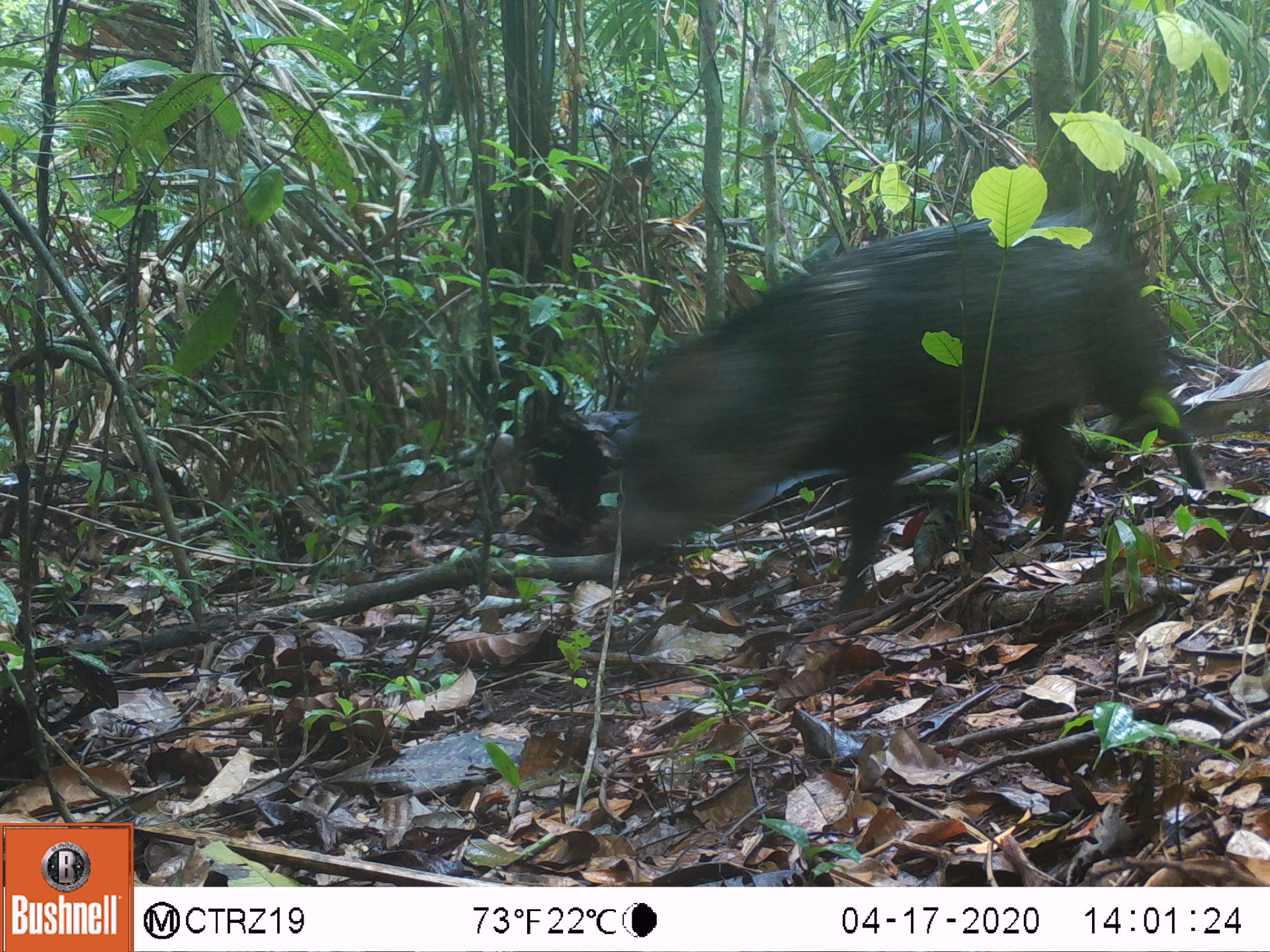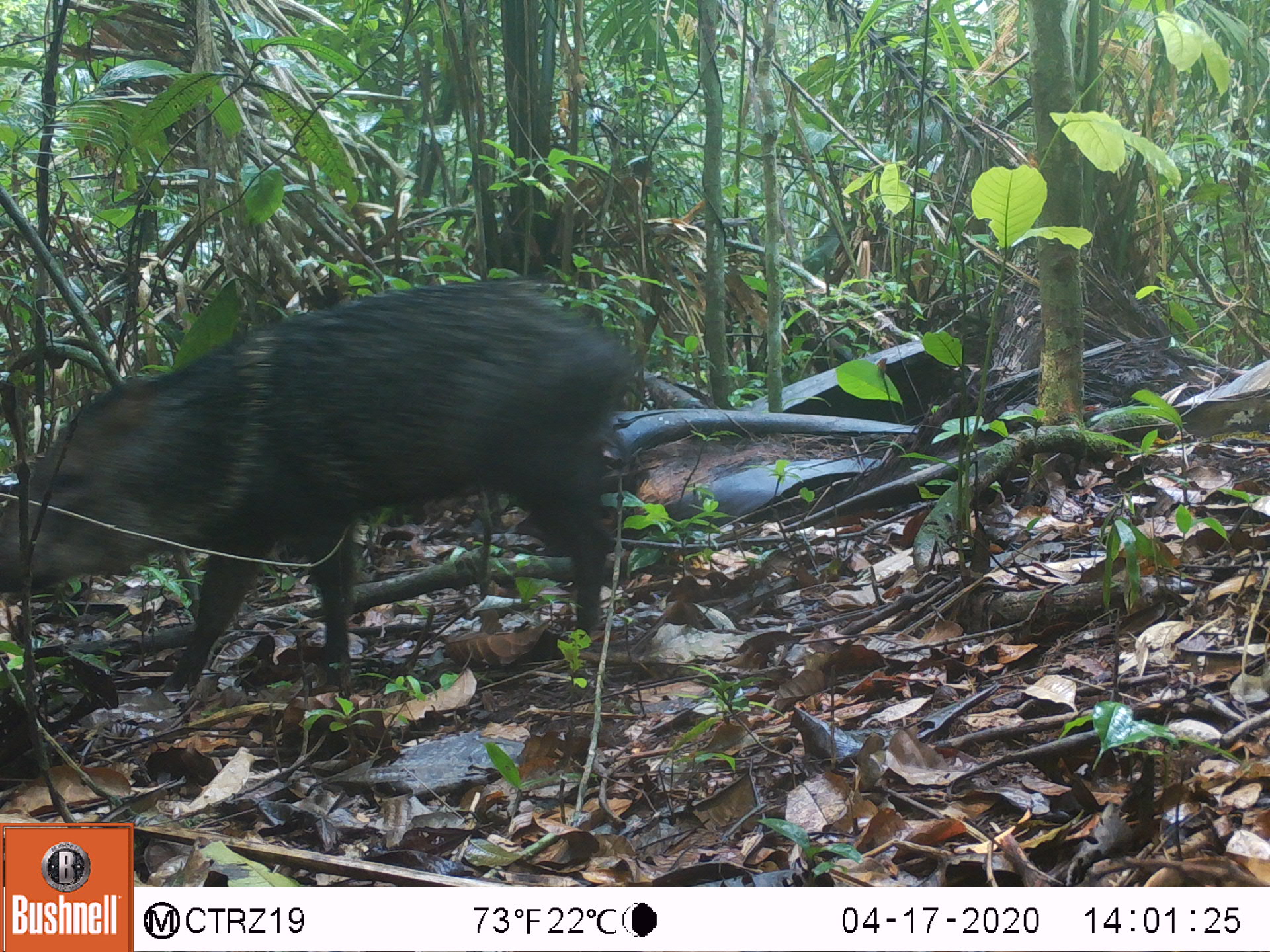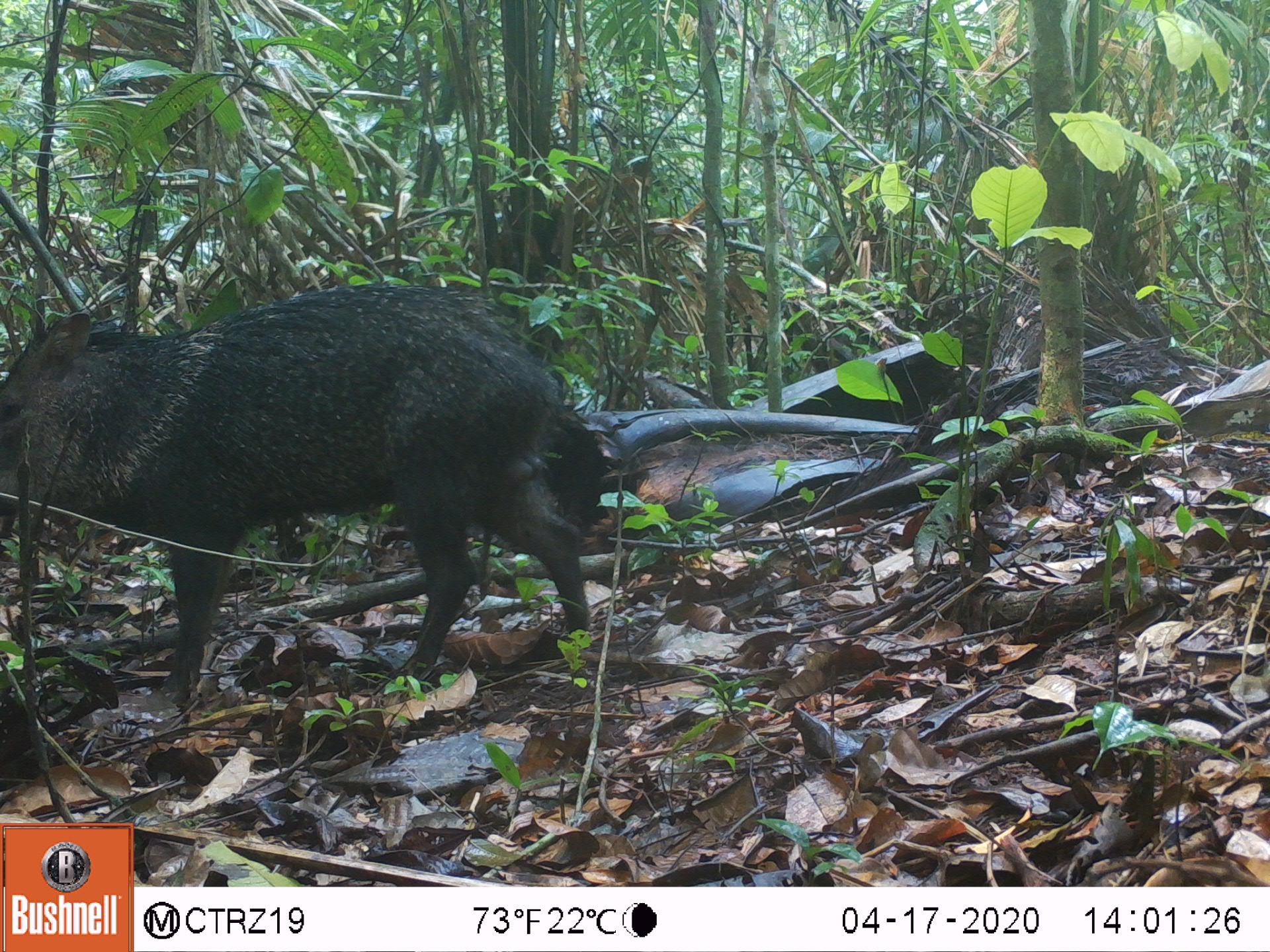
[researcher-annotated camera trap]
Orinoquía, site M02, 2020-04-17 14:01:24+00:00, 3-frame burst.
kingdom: Animalia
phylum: Chordata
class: Mammalia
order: Artiodactyla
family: Tayassuidae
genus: Pecari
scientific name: Pecari tajacu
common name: collared peccary